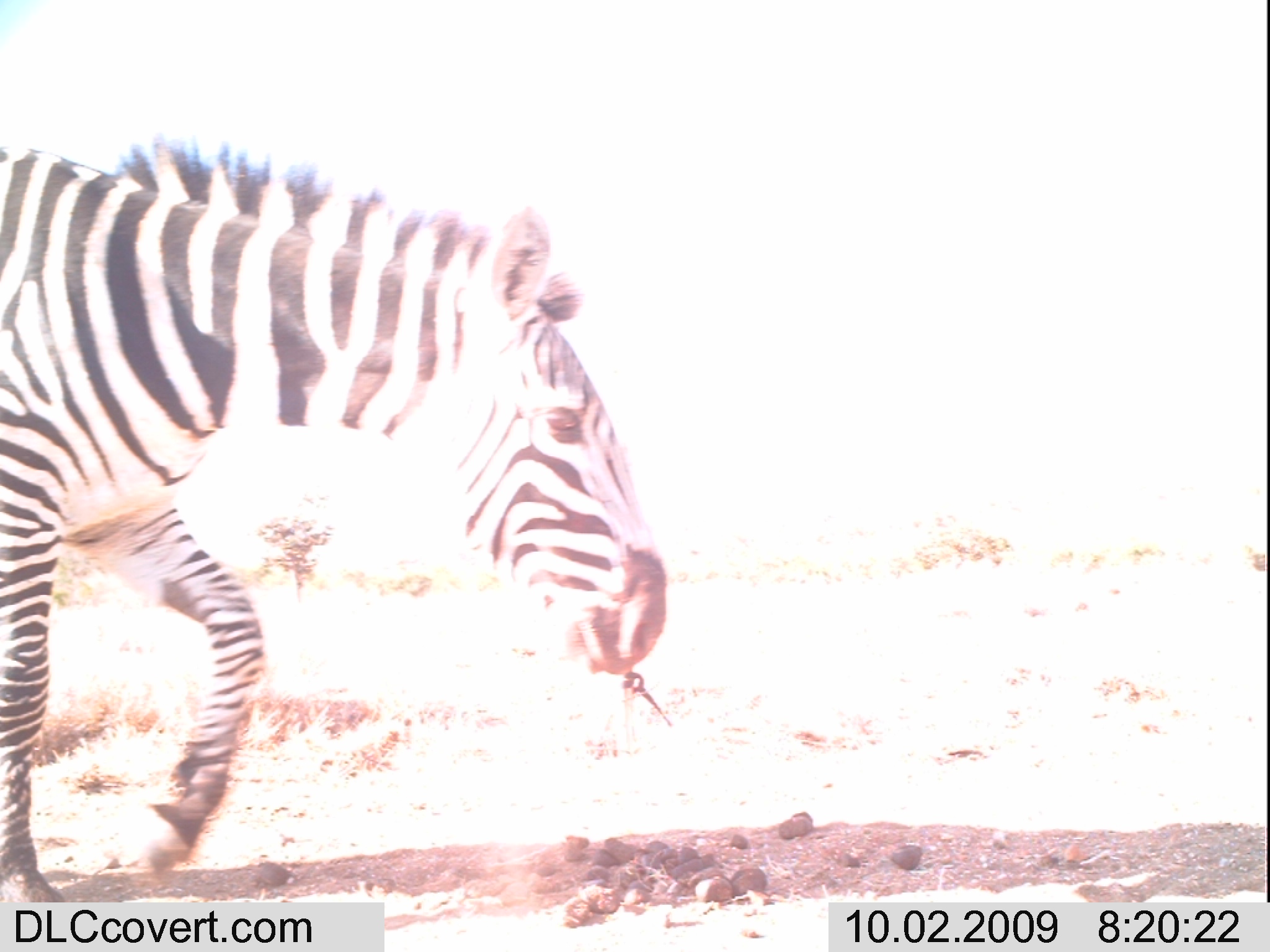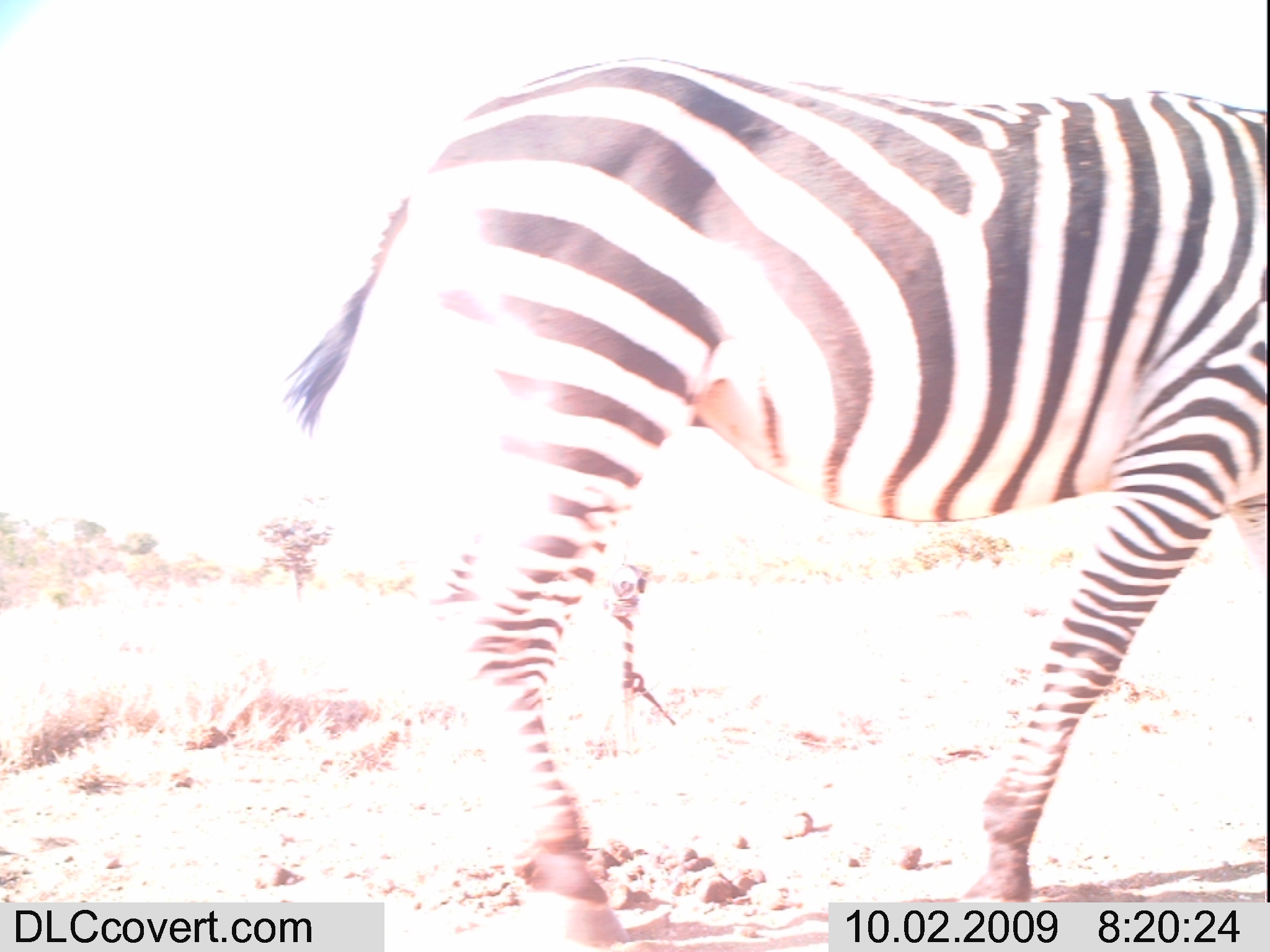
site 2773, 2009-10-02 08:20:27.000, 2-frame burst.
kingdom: Animalia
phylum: Chordata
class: Mammalia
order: Perissodactyla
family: Equidae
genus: Equus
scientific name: Equus quagga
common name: plains zebra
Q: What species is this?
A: Equus quagga (plains zebra).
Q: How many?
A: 1.